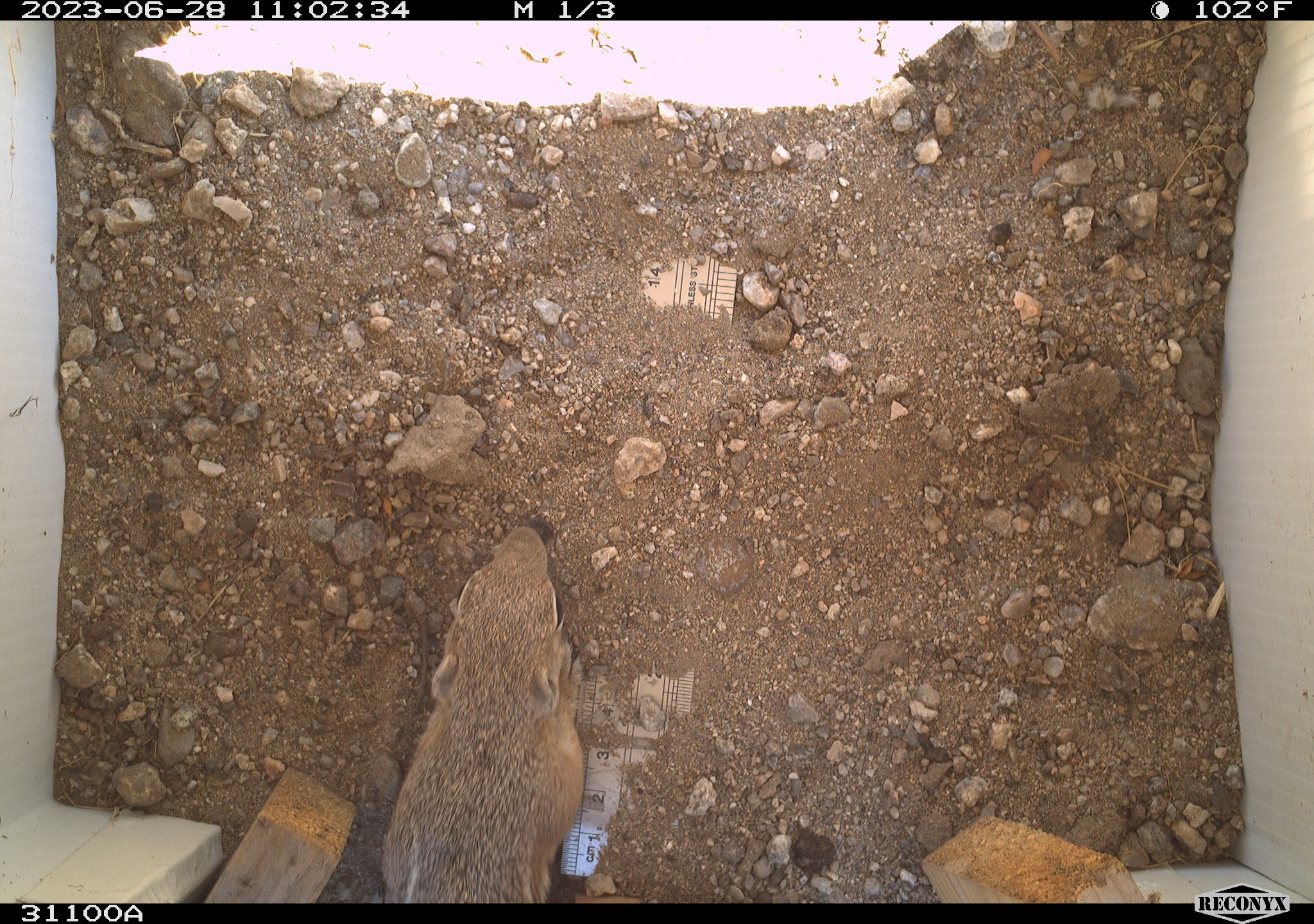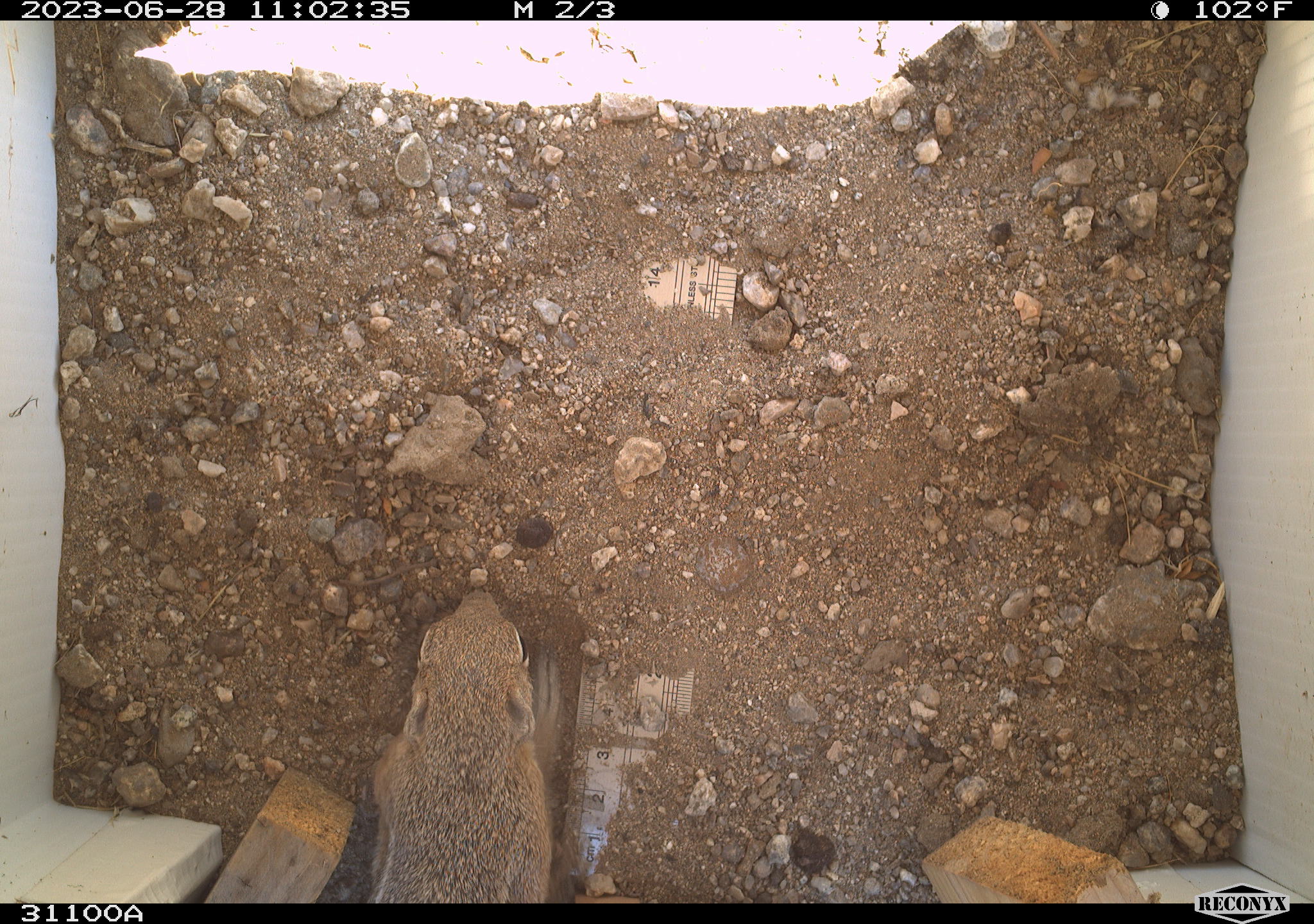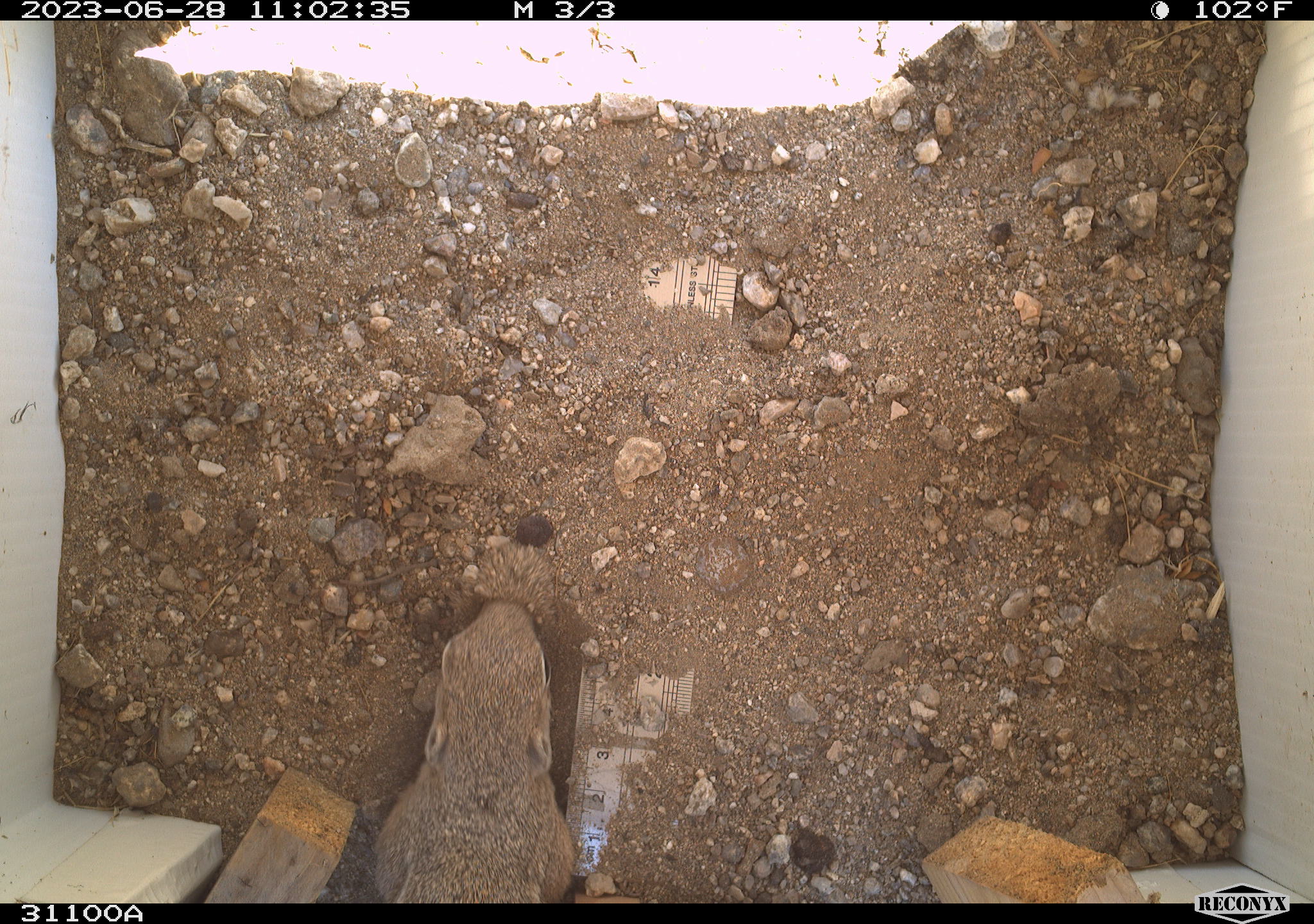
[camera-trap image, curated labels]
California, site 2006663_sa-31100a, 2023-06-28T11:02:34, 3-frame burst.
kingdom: Animalia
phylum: Chordata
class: Mammalia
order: Rodentia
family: Sciuridae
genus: Ammospermophilus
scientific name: Ammospermophilus leucurus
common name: white-tailed antelope squirrel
White-tailed antelope squirrel (Ammospermophilus leucurus).